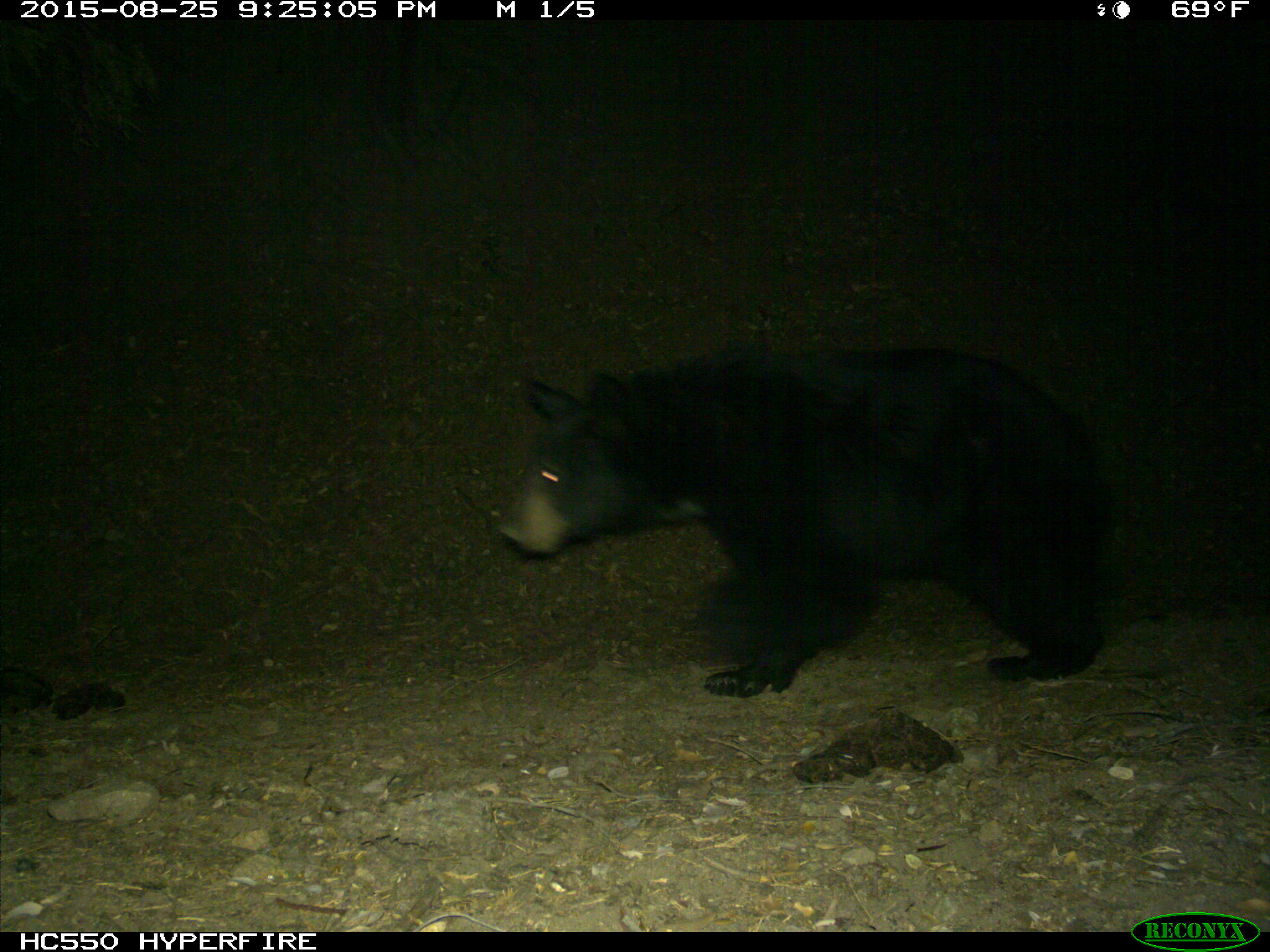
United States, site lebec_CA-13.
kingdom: Animalia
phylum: Chordata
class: Mammalia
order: Carnivora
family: Ursidae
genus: Ursus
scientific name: Ursus americanus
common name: american black bear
Ursus americanus (american black bear).